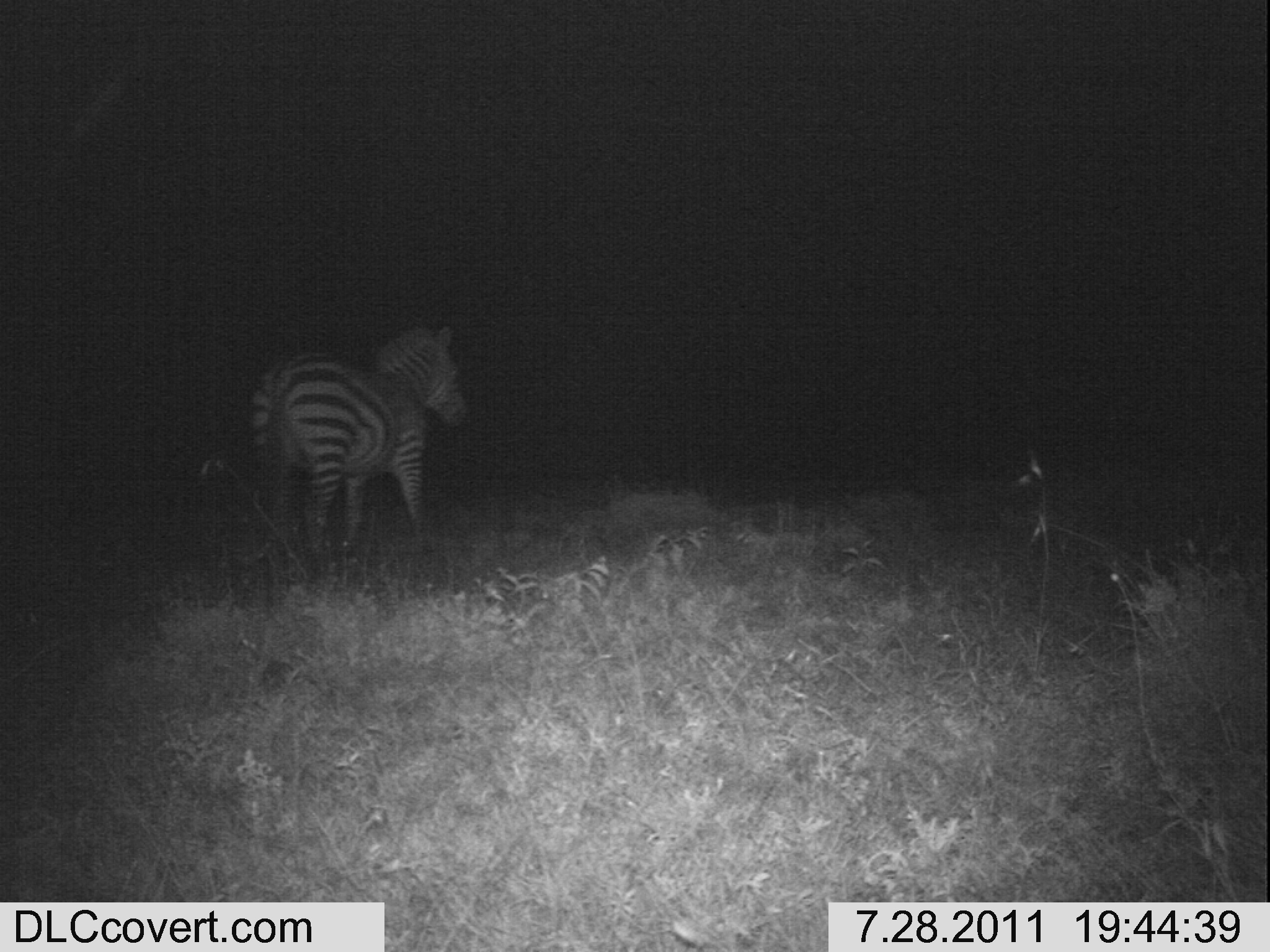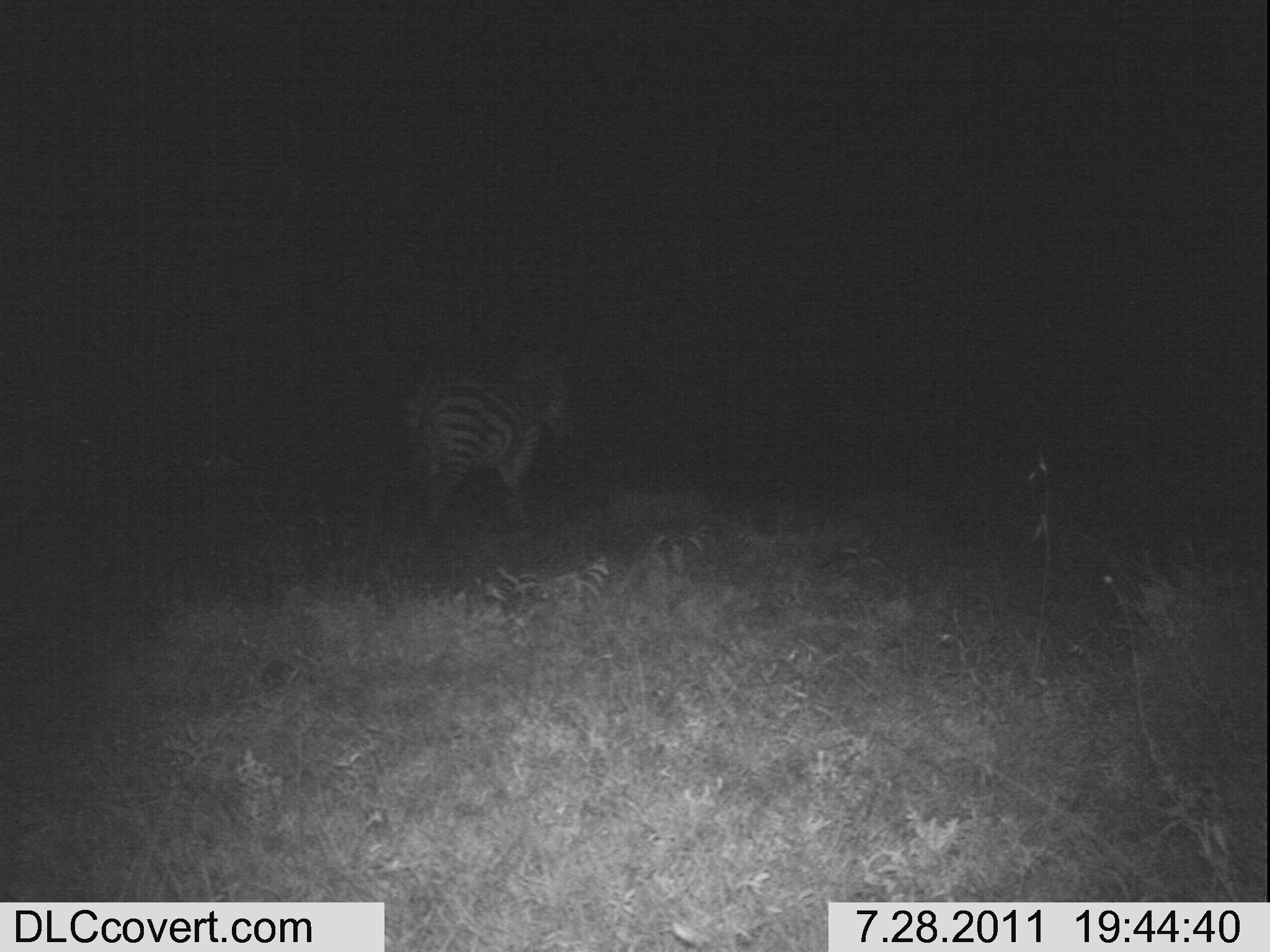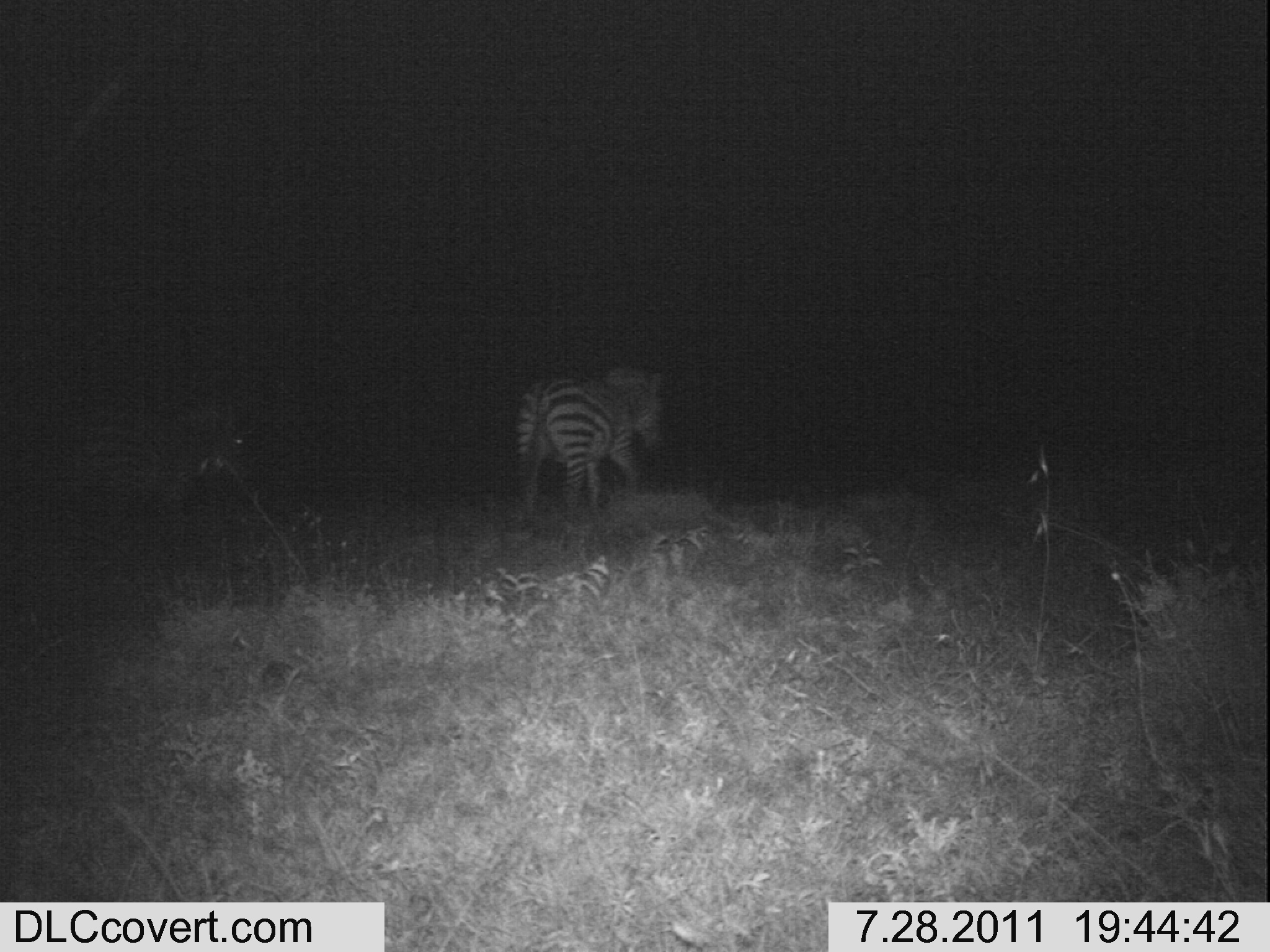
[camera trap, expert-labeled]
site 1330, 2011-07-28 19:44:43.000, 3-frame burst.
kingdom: Animalia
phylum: Chordata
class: Mammalia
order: Perissodactyla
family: Equidae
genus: Equus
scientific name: Equus quagga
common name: plains zebra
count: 1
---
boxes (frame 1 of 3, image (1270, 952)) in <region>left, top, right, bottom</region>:
equus quagga: <region>244, 321, 468, 570</region>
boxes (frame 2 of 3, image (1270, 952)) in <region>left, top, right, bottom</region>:
equus quagga: <region>398, 339, 576, 539</region>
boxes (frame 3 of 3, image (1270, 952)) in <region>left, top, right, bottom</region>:
equus quagga: <region>59, 395, 258, 517</region>; <region>510, 369, 667, 511</region>